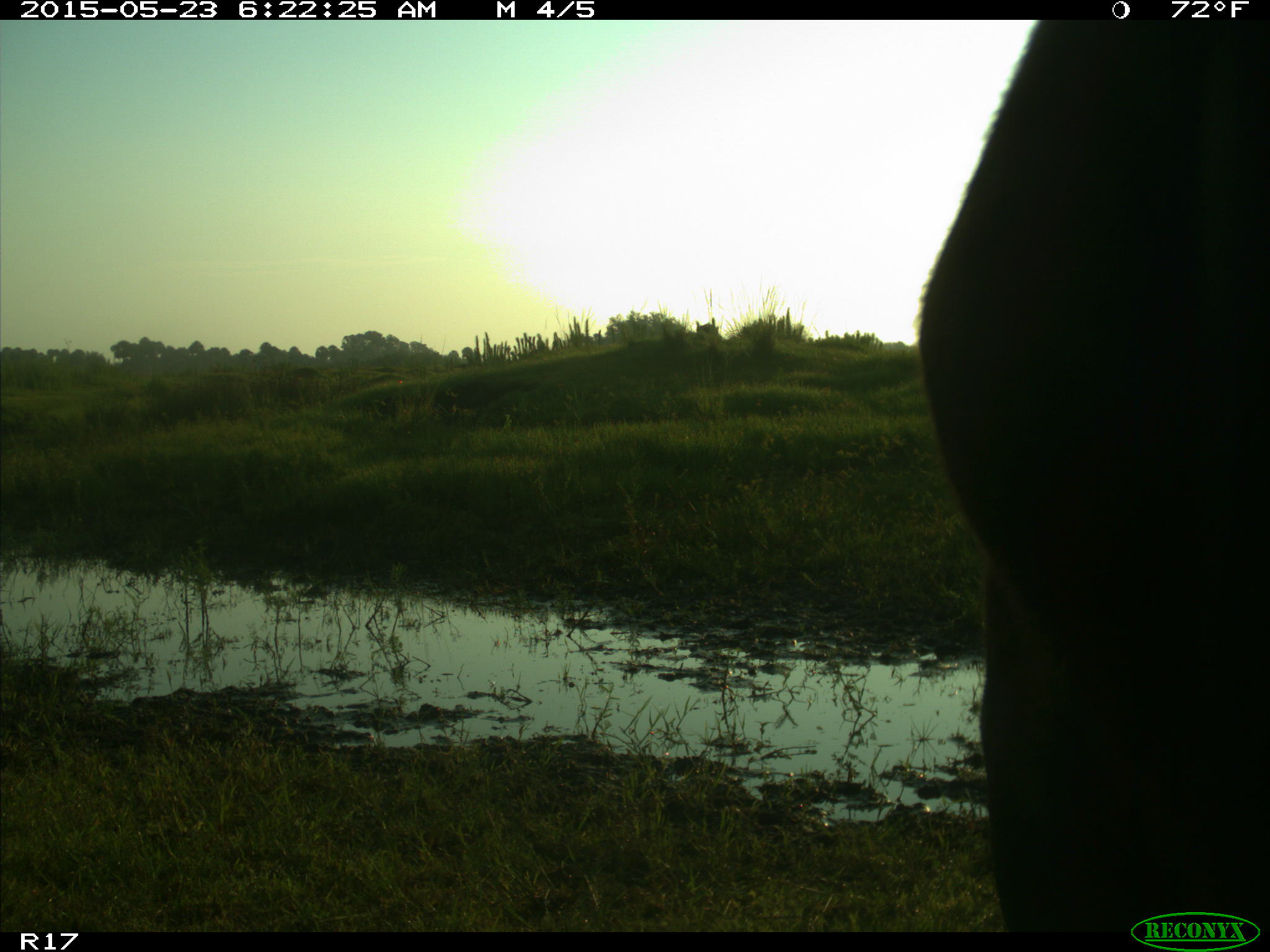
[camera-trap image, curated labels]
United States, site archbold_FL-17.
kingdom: Animalia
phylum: Chordata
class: Mammalia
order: Artiodactyla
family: Bovidae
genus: Bos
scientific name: Bos taurus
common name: domestic cow